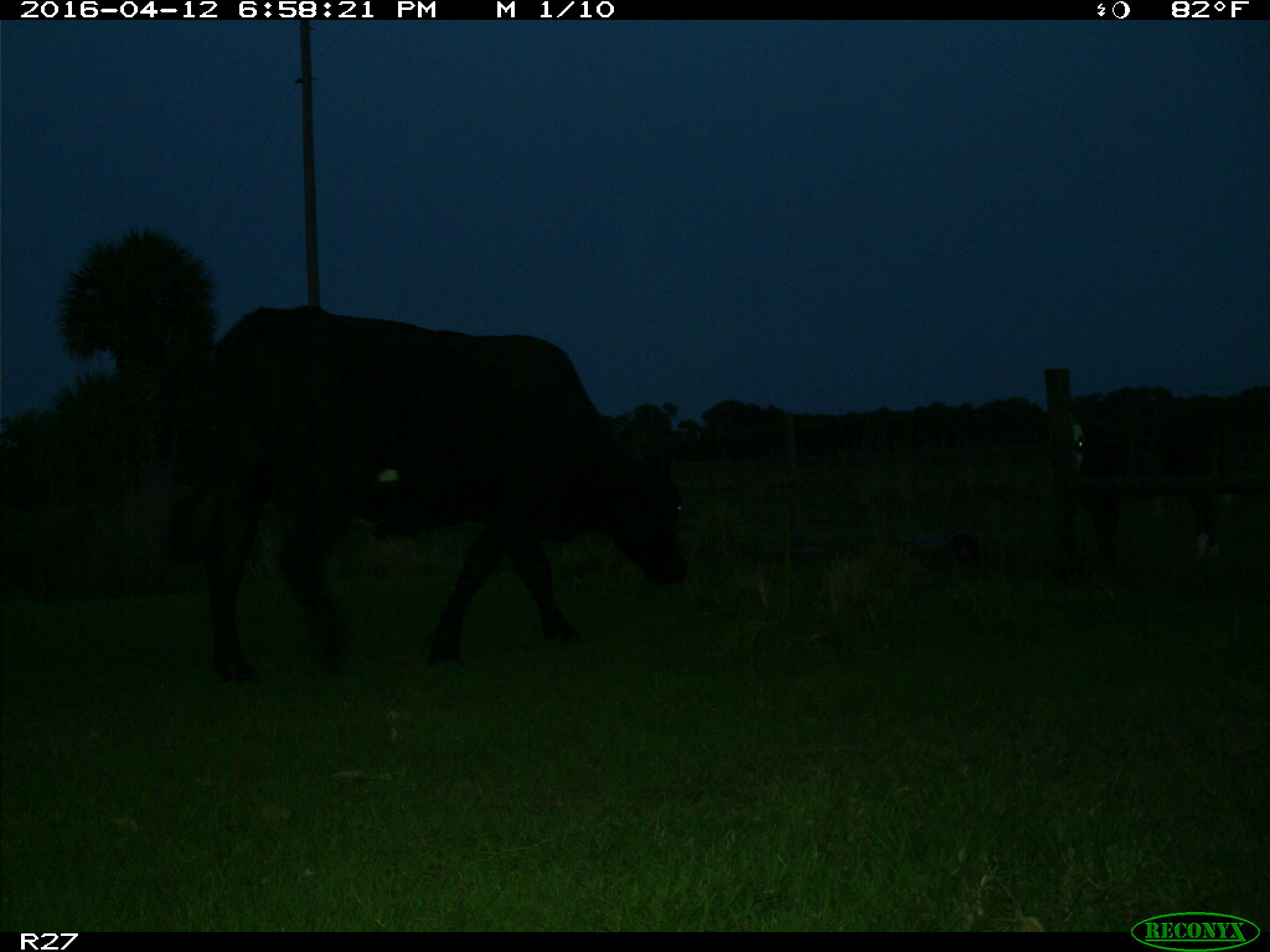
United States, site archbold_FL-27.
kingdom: Animalia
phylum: Chordata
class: Mammalia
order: Artiodactyla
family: Bovidae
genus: Bos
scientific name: Bos taurus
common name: domestic cow